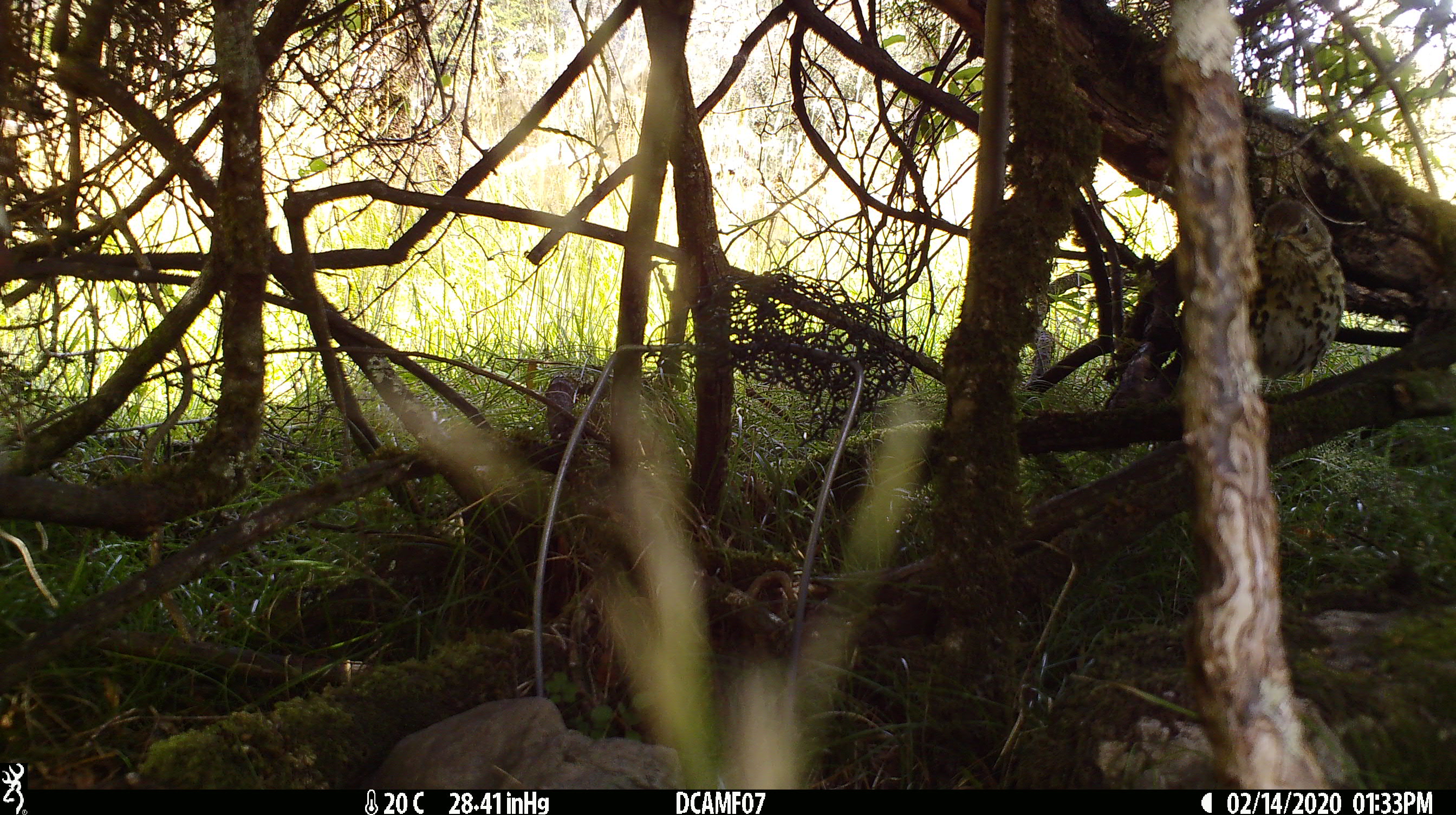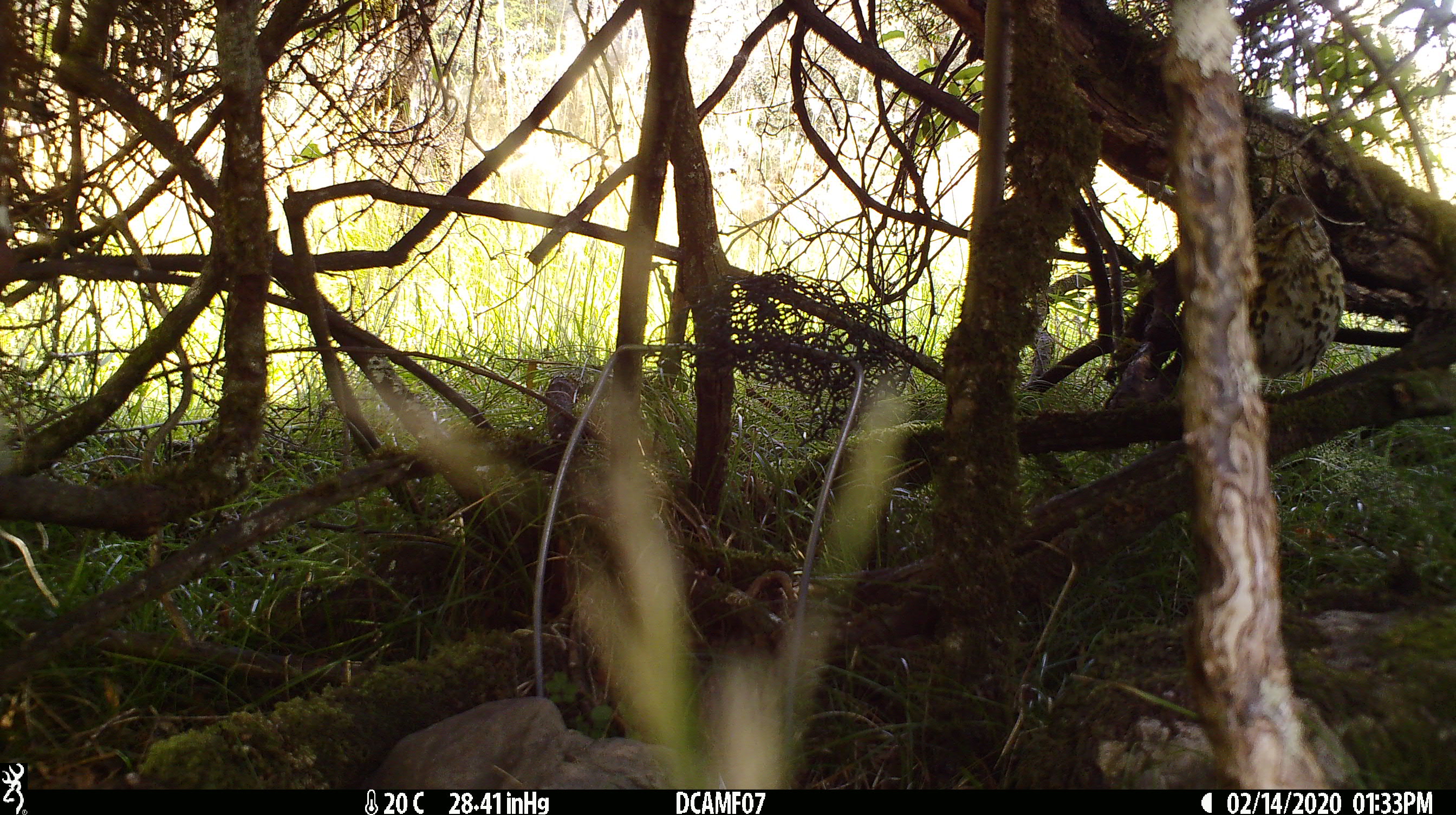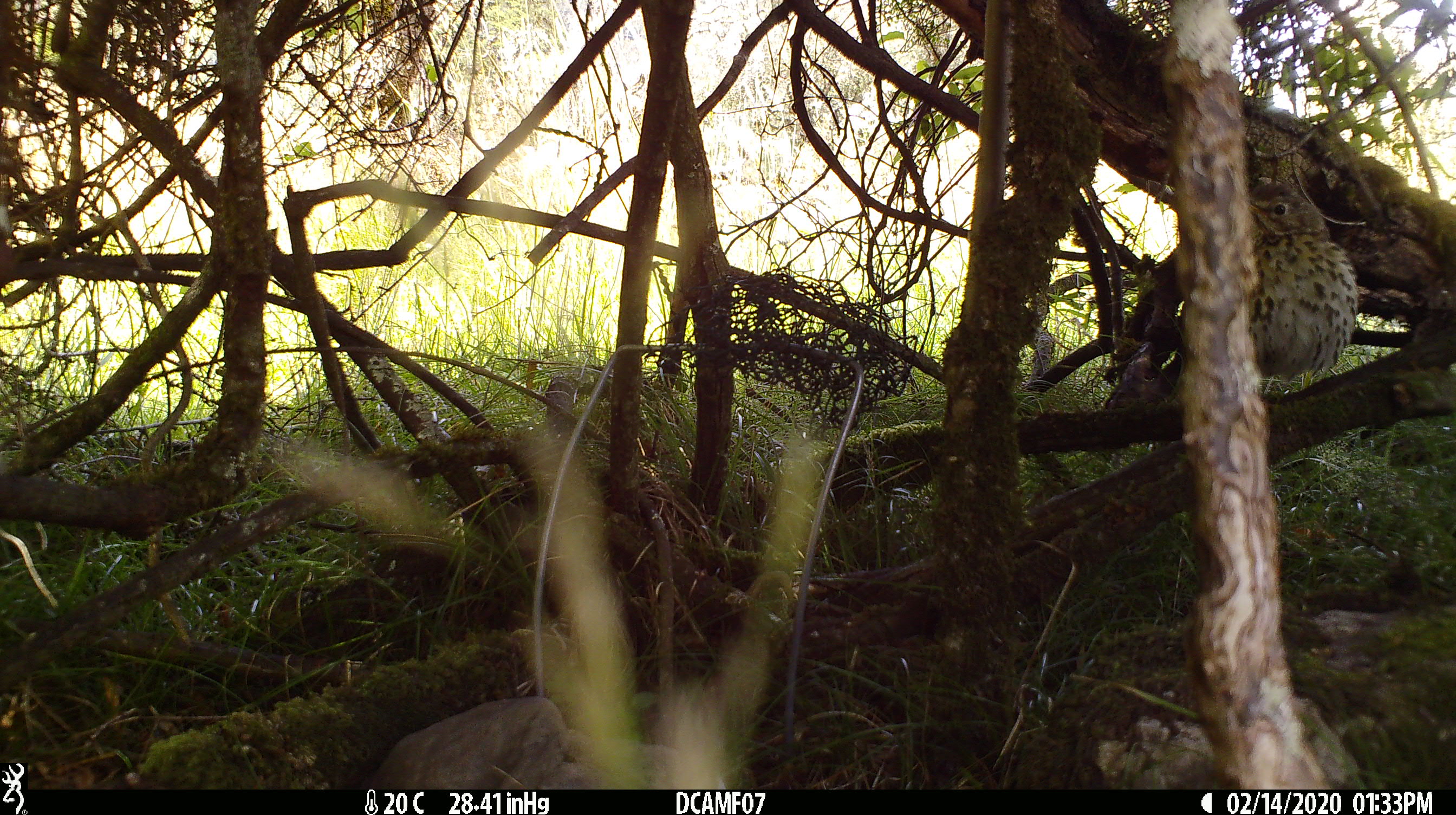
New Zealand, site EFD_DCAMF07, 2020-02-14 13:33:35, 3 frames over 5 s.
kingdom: Animalia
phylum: Chordata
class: Aves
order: Passeriformes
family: Turdidae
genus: Turdus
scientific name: Turdus philomelos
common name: song thrush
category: thrush